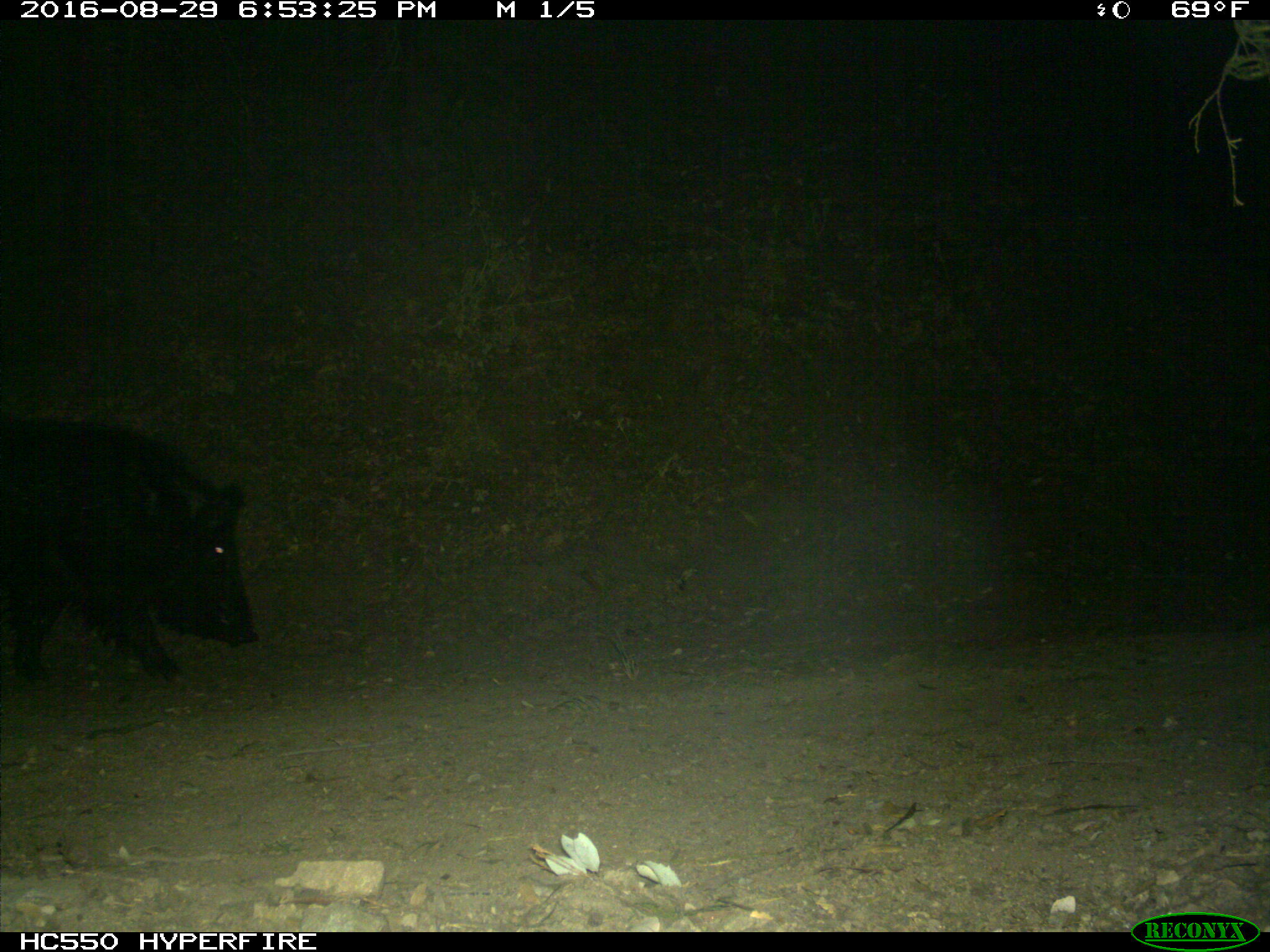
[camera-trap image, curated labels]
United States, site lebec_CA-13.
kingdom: Animalia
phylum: Chordata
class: Mammalia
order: Artiodactyla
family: Suidae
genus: Sus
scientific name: Sus scrofa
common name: wild boar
Sus scrofa (wild boar).